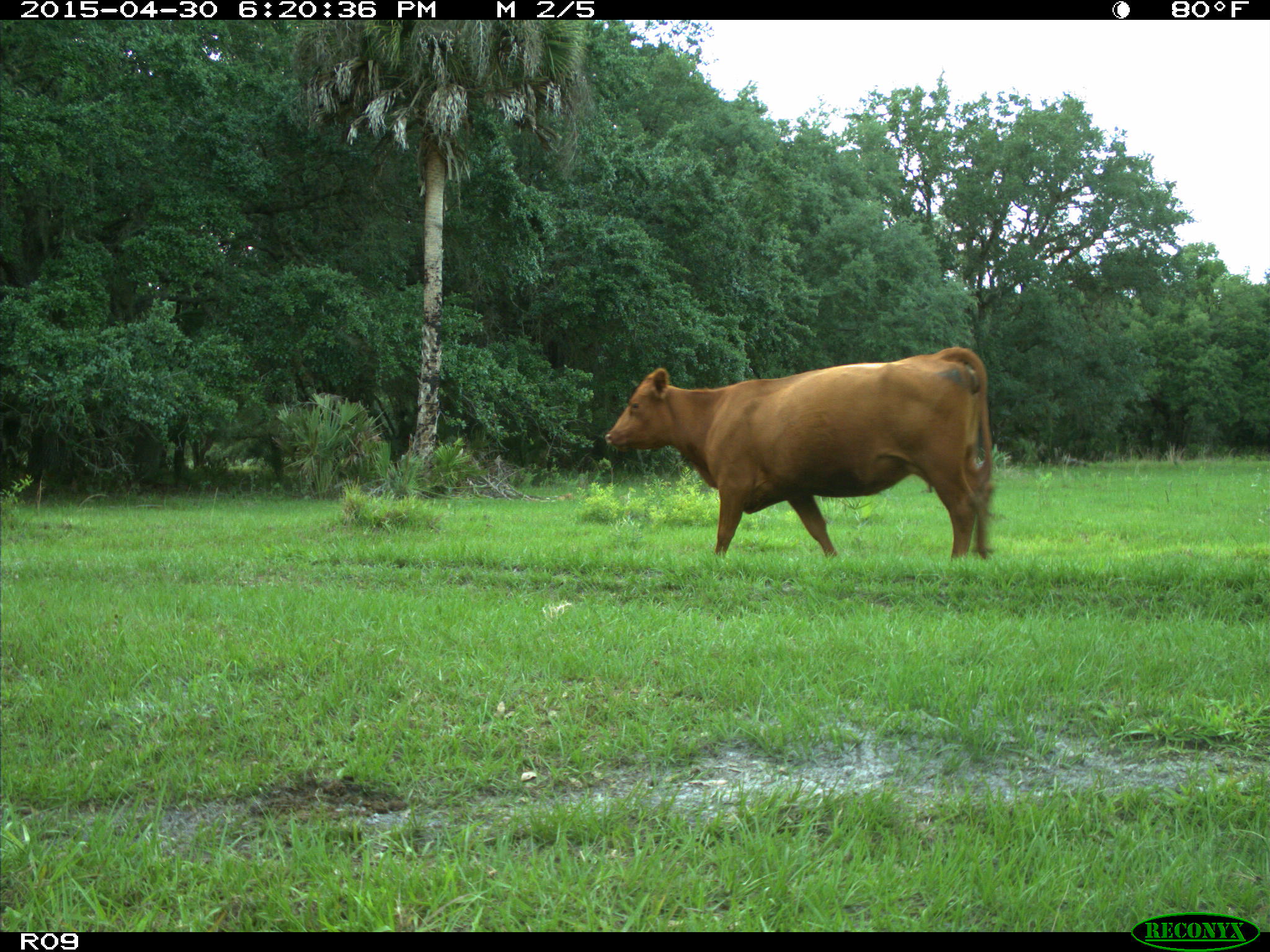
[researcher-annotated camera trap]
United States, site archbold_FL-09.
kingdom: Animalia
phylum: Chordata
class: Mammalia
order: Artiodactyla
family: Bovidae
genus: Bos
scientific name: Bos taurus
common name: domestic cow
Bos taurus (domestic cow).